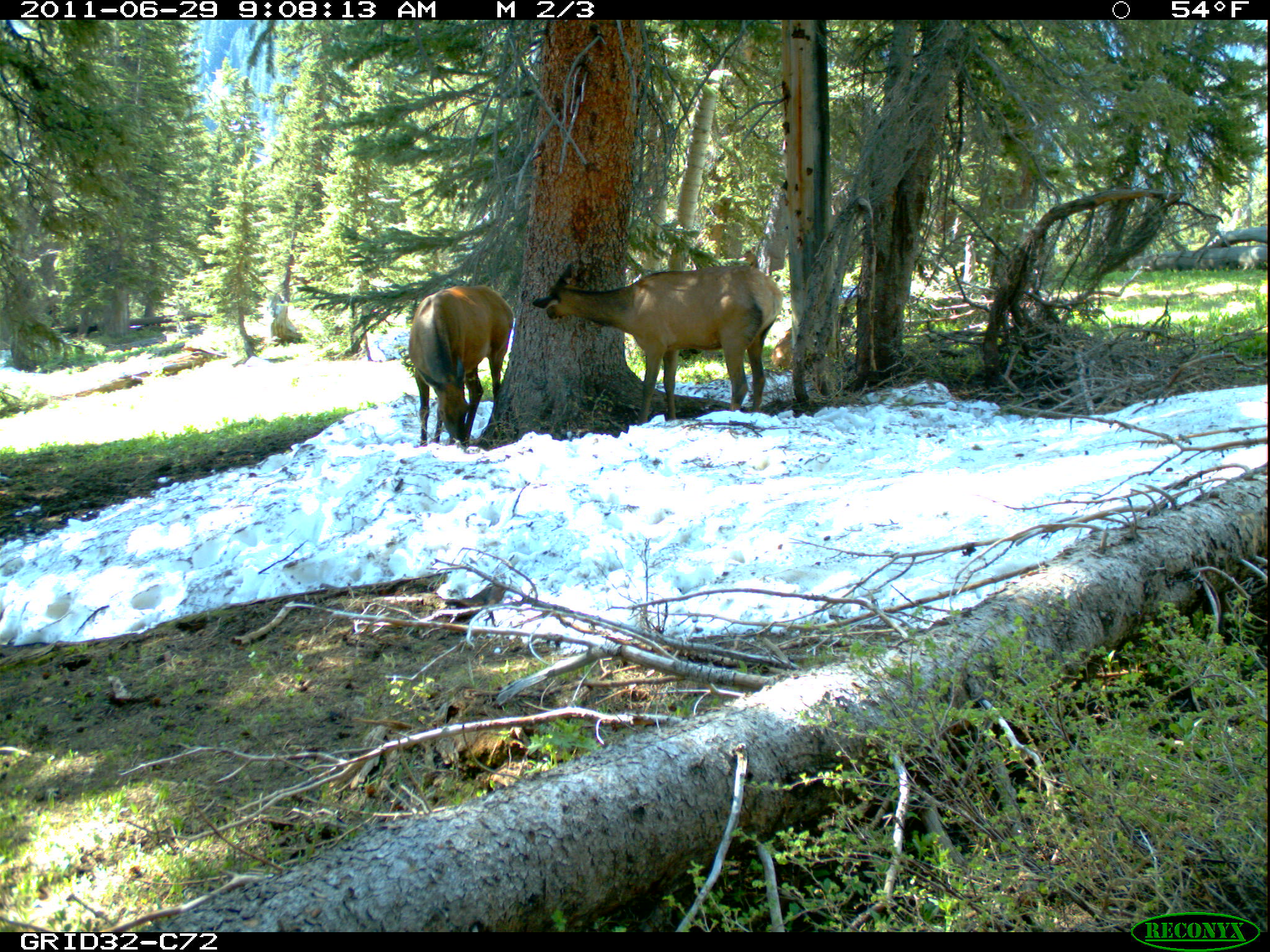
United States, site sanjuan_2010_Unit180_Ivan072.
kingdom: Animalia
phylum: Chordata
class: Mammalia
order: Artiodactyla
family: Cervidae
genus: Cervus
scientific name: Cervus elaphus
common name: red deer